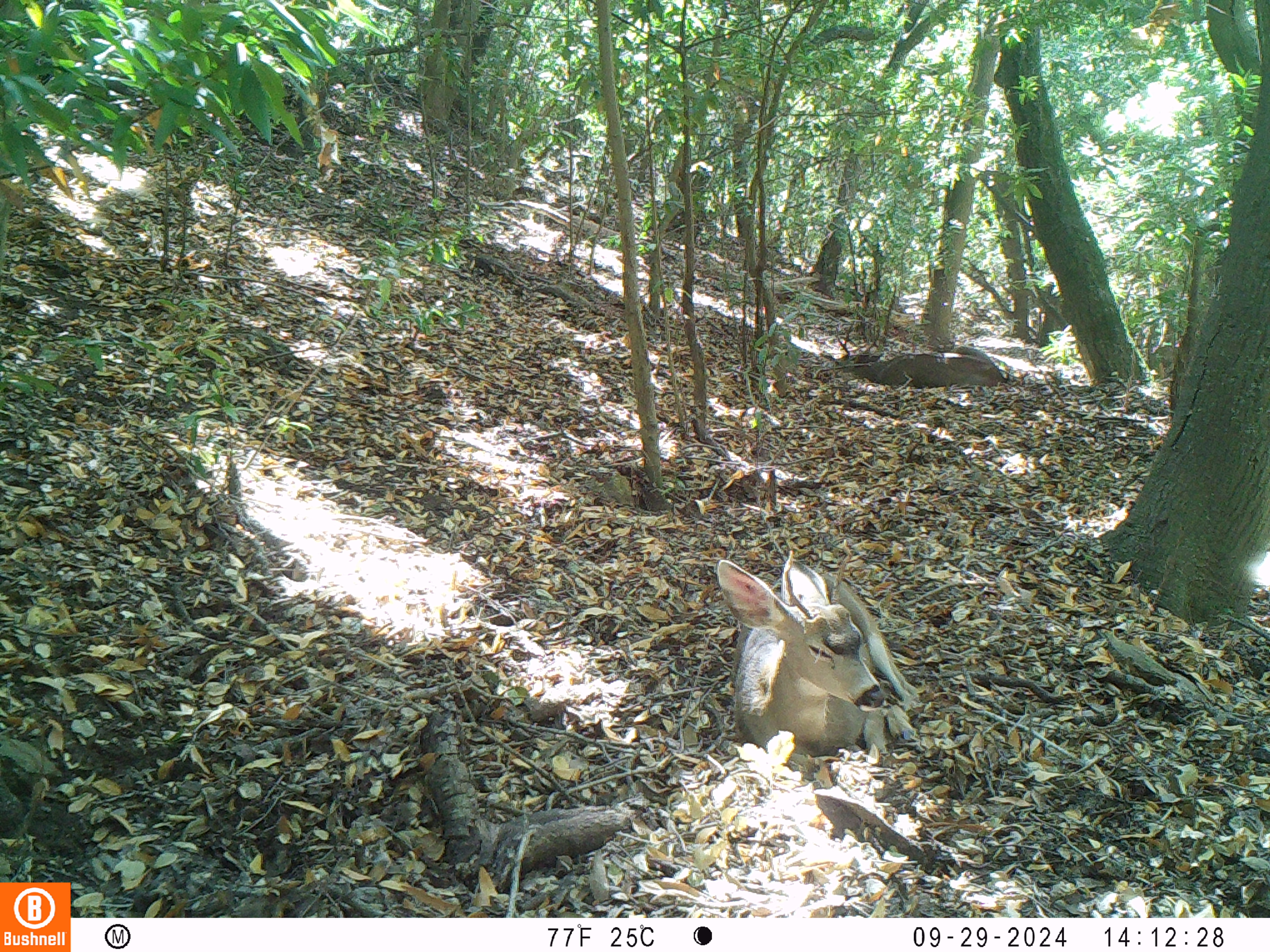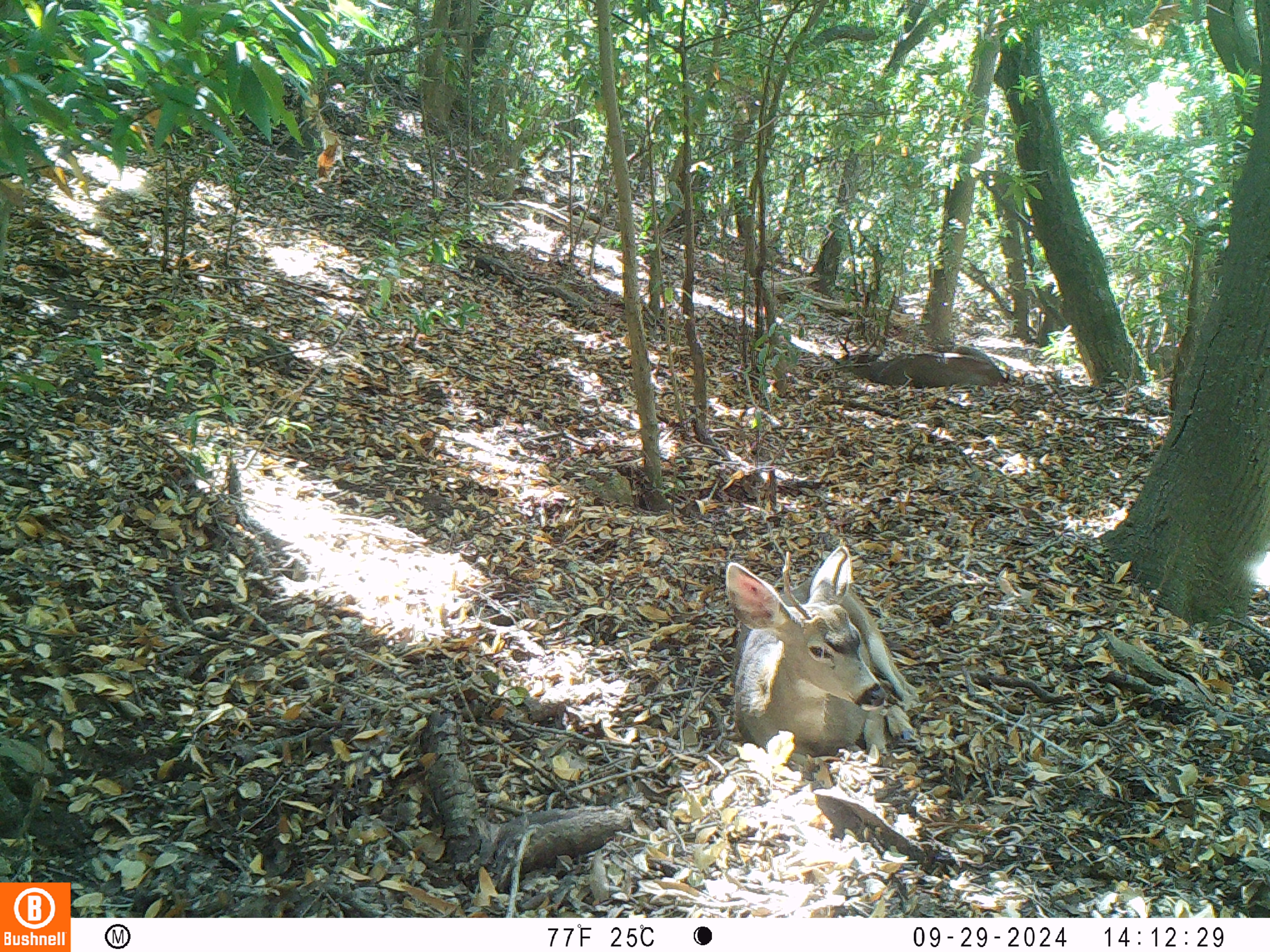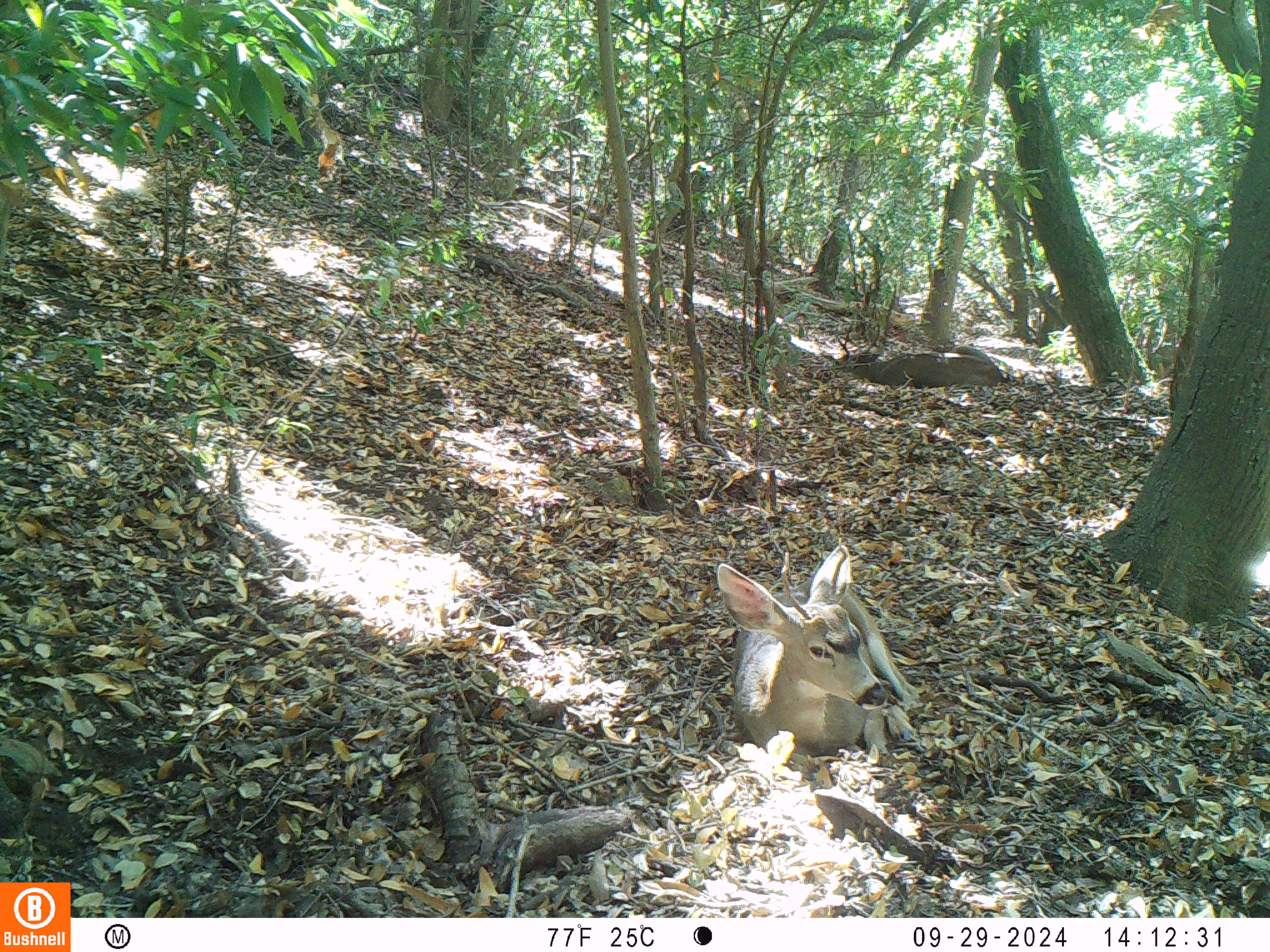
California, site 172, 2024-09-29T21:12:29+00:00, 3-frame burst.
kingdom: Animalia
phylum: Chordata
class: Mammalia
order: Artiodactyla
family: Cervidae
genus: Odocoileus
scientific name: Odocoileus hemionus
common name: mule deer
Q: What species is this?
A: Mule deer (Odocoileus hemionus).